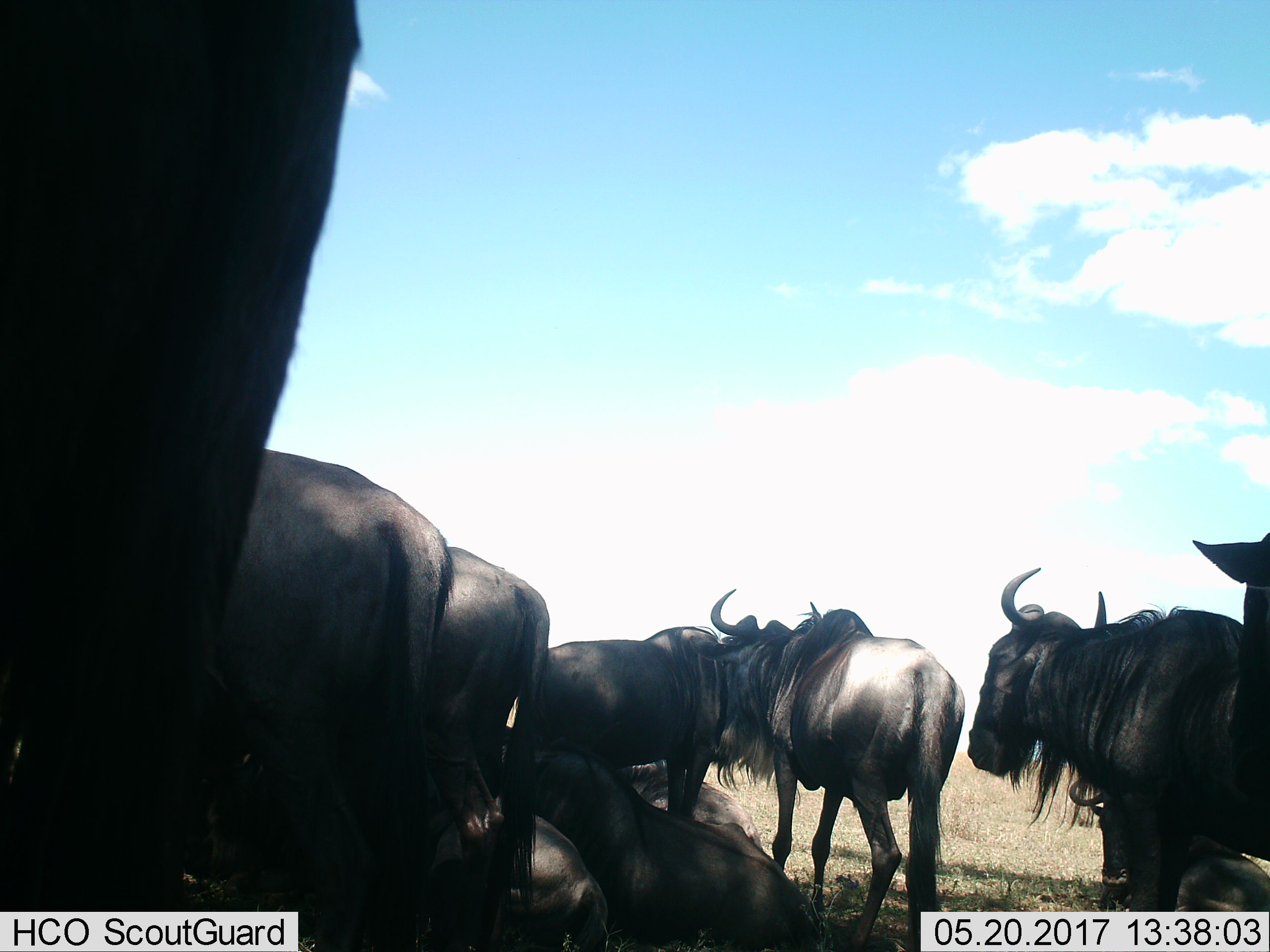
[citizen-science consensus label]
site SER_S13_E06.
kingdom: Animalia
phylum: Chordata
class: Mammalia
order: Artiodactyla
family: Bovidae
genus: Connochaetes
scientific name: Connochaetes taurinus taurinus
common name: blue wildebeest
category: wildebeestblue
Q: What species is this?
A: Wildebeestblue (blue wildebeest) (Connochaetes taurinus taurinus).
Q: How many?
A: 9.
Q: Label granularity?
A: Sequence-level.